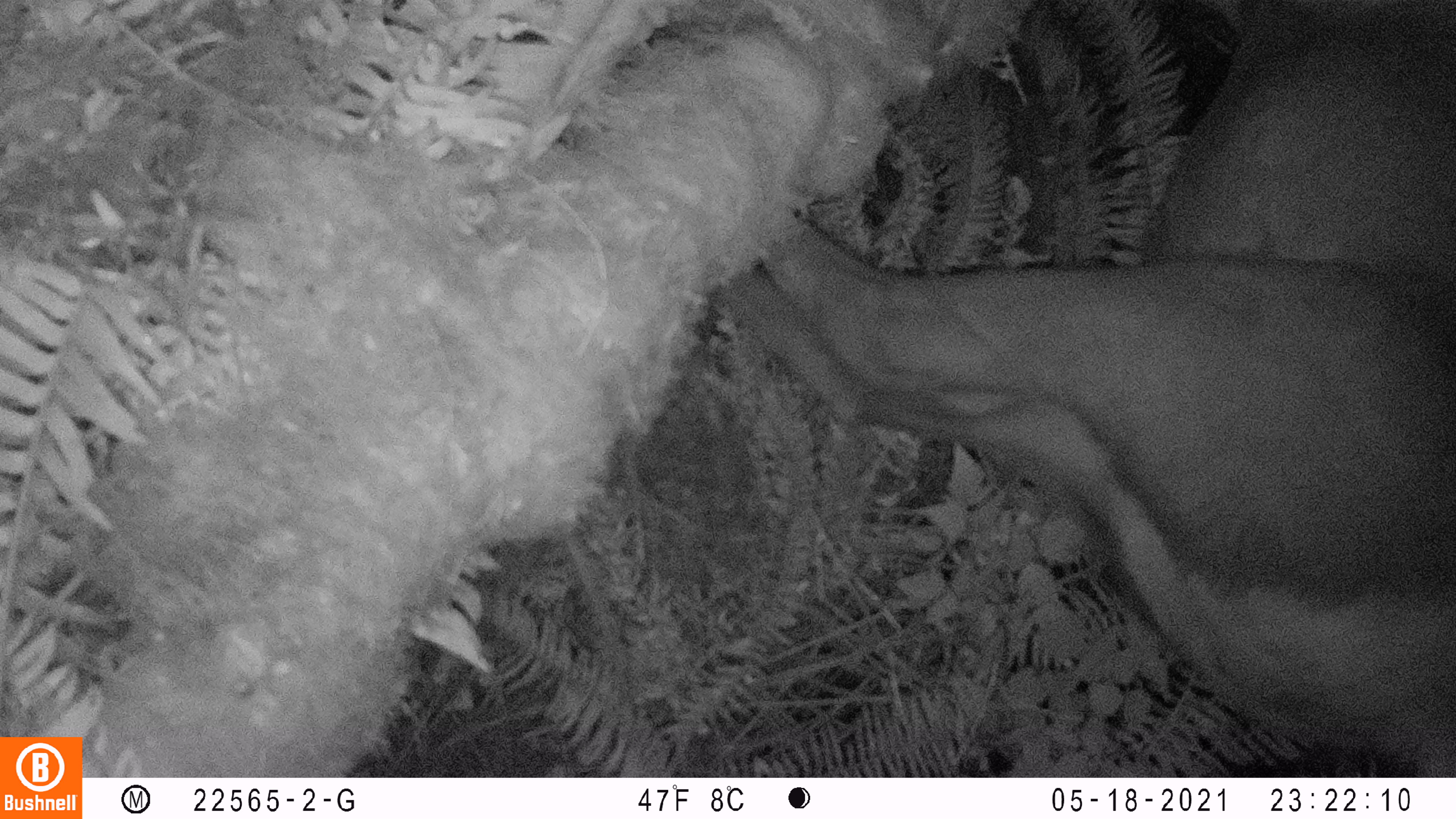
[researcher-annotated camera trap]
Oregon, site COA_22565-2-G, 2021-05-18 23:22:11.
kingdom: Animalia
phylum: Chordata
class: Mammalia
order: Artiodactyla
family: Cervidae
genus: Cervus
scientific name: Cervus canadensis roosevelti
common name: roosevelt elk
Roosevelt elk (Cervus canadensis roosevelti).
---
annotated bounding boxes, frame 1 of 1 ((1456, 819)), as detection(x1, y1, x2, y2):
roosevelt elk: detection(715, 0, 1452, 773)